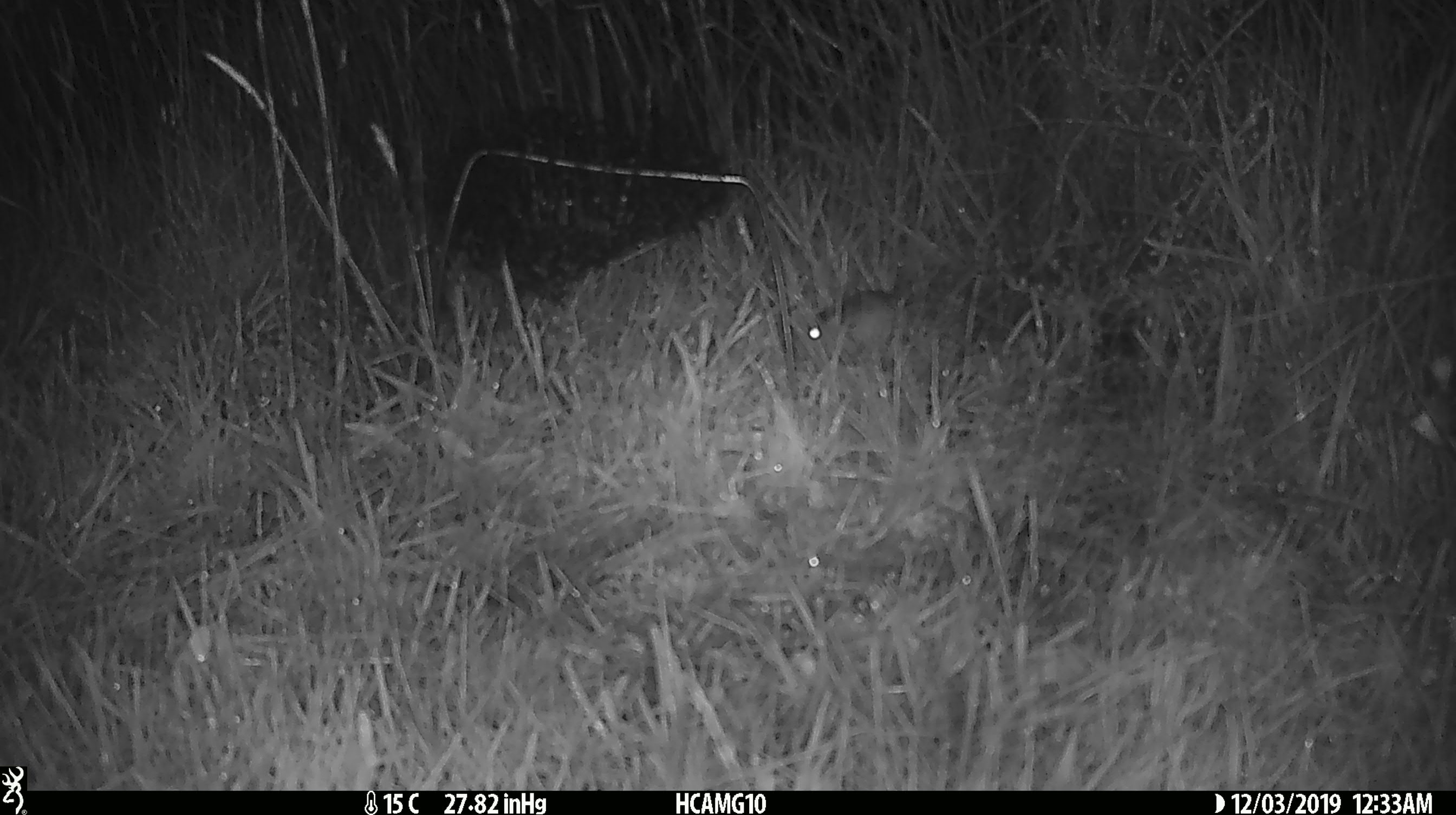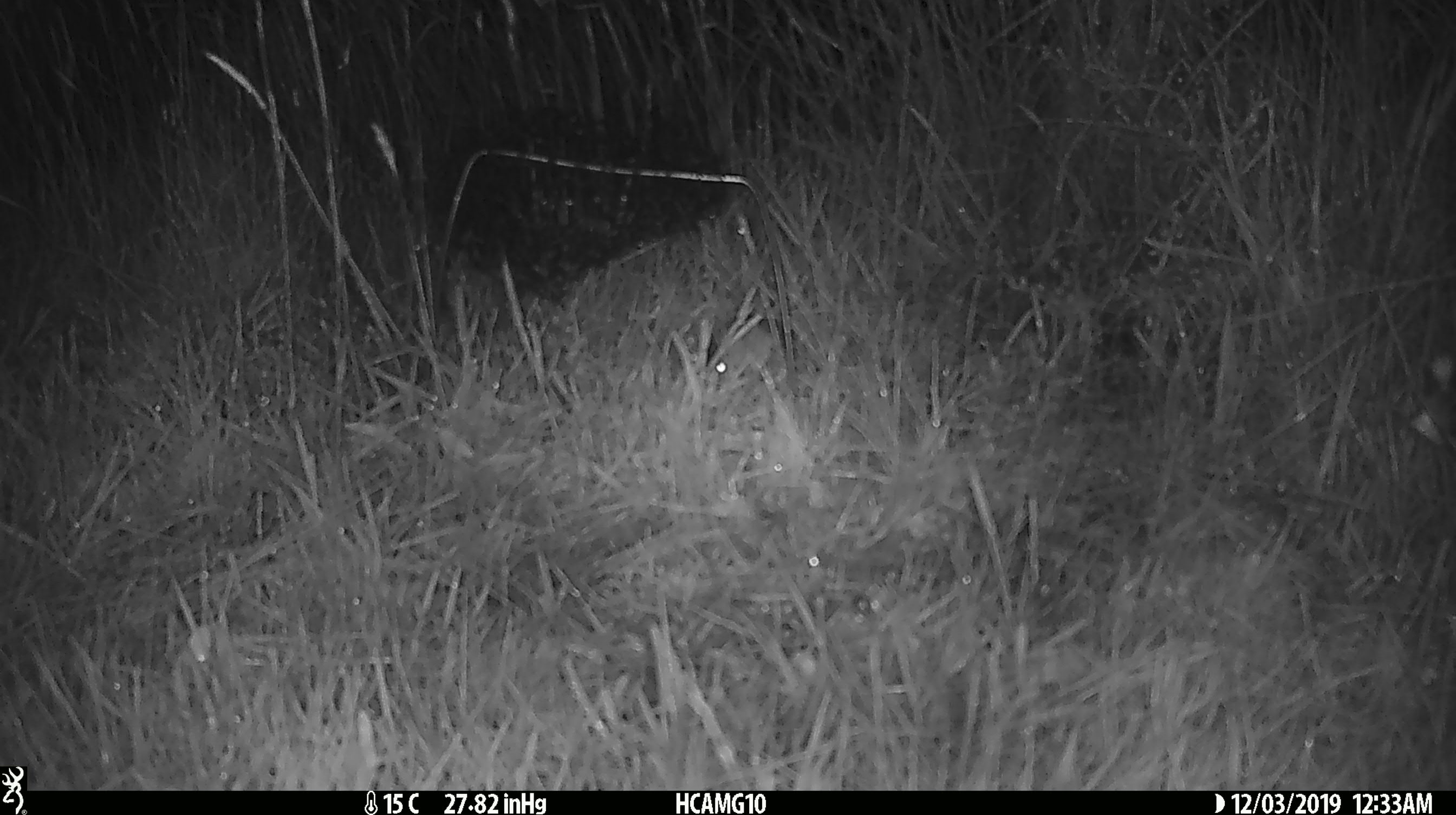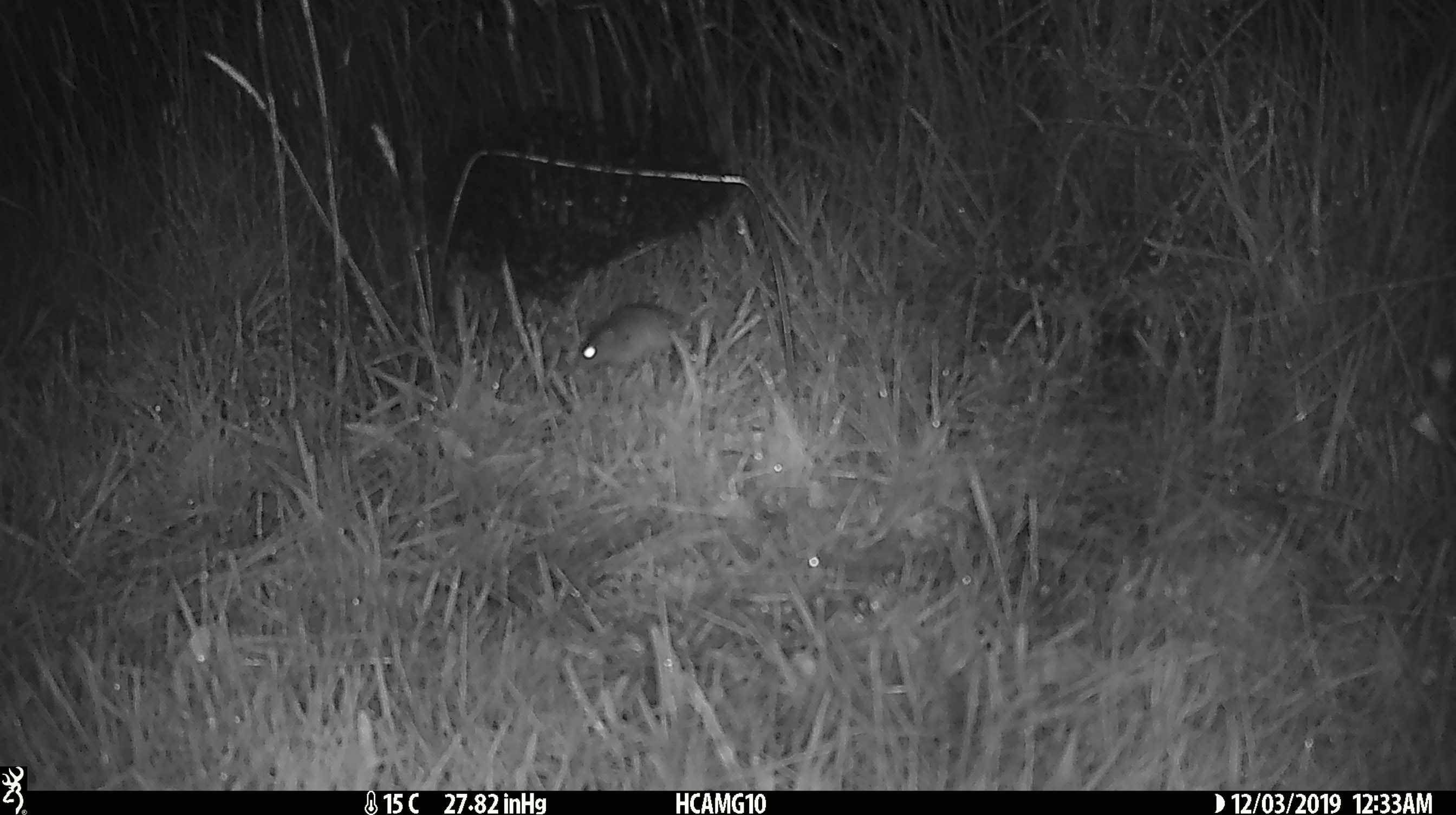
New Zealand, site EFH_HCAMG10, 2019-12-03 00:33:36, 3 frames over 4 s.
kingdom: Animalia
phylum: Chordata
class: Mammalia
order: Rodentia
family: Muridae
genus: Mus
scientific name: Mus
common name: mouse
Mouse (Mus).